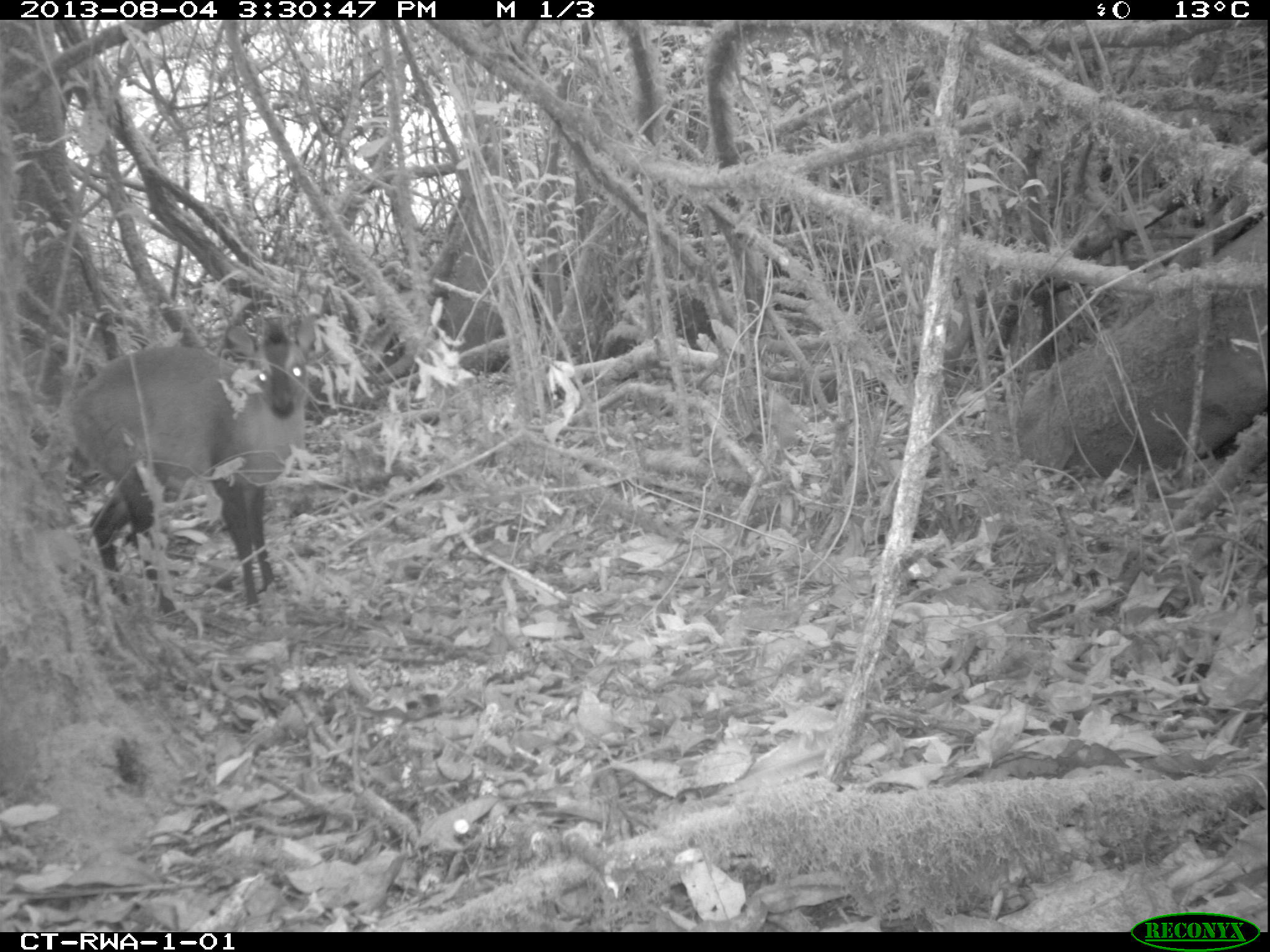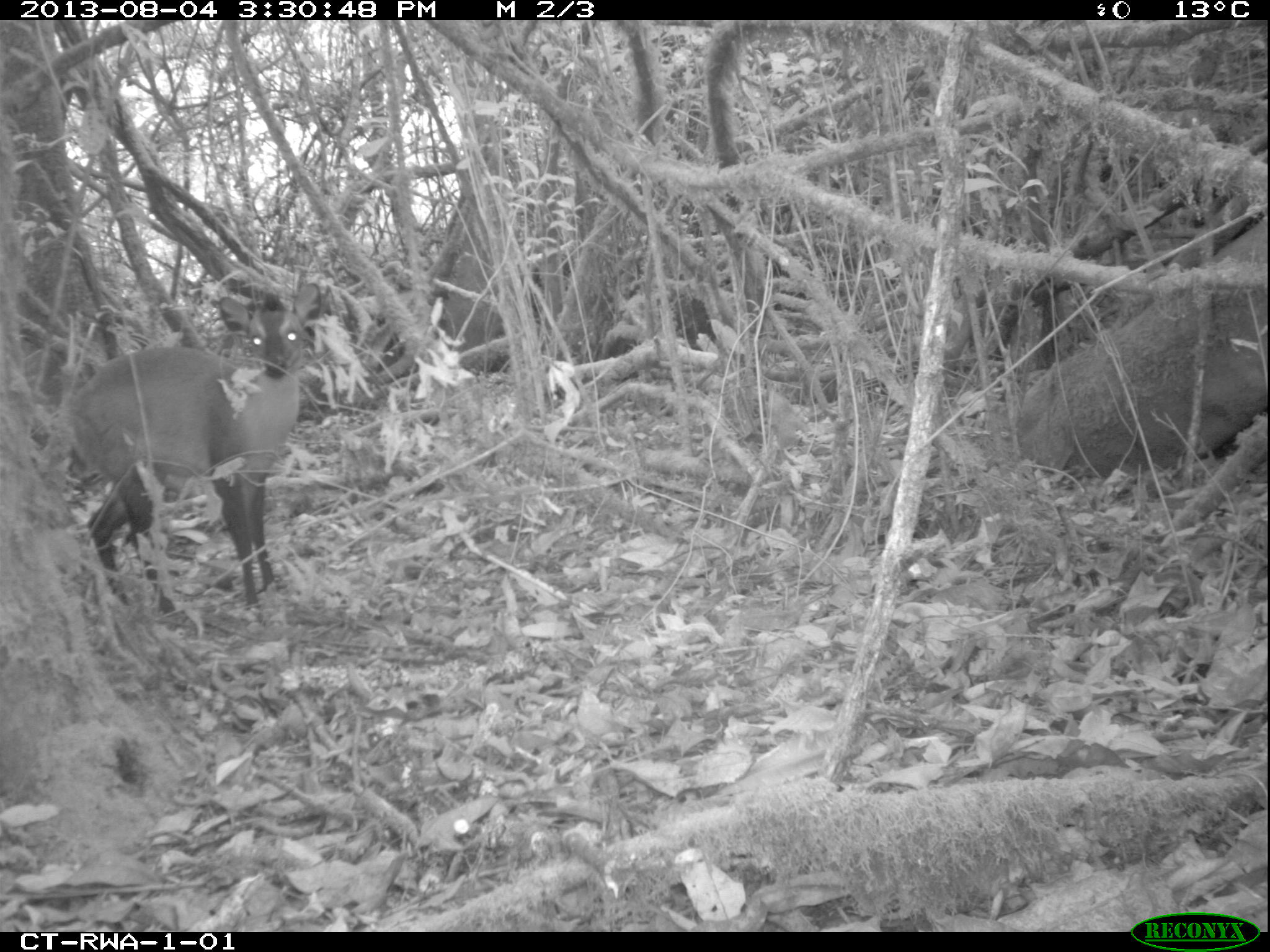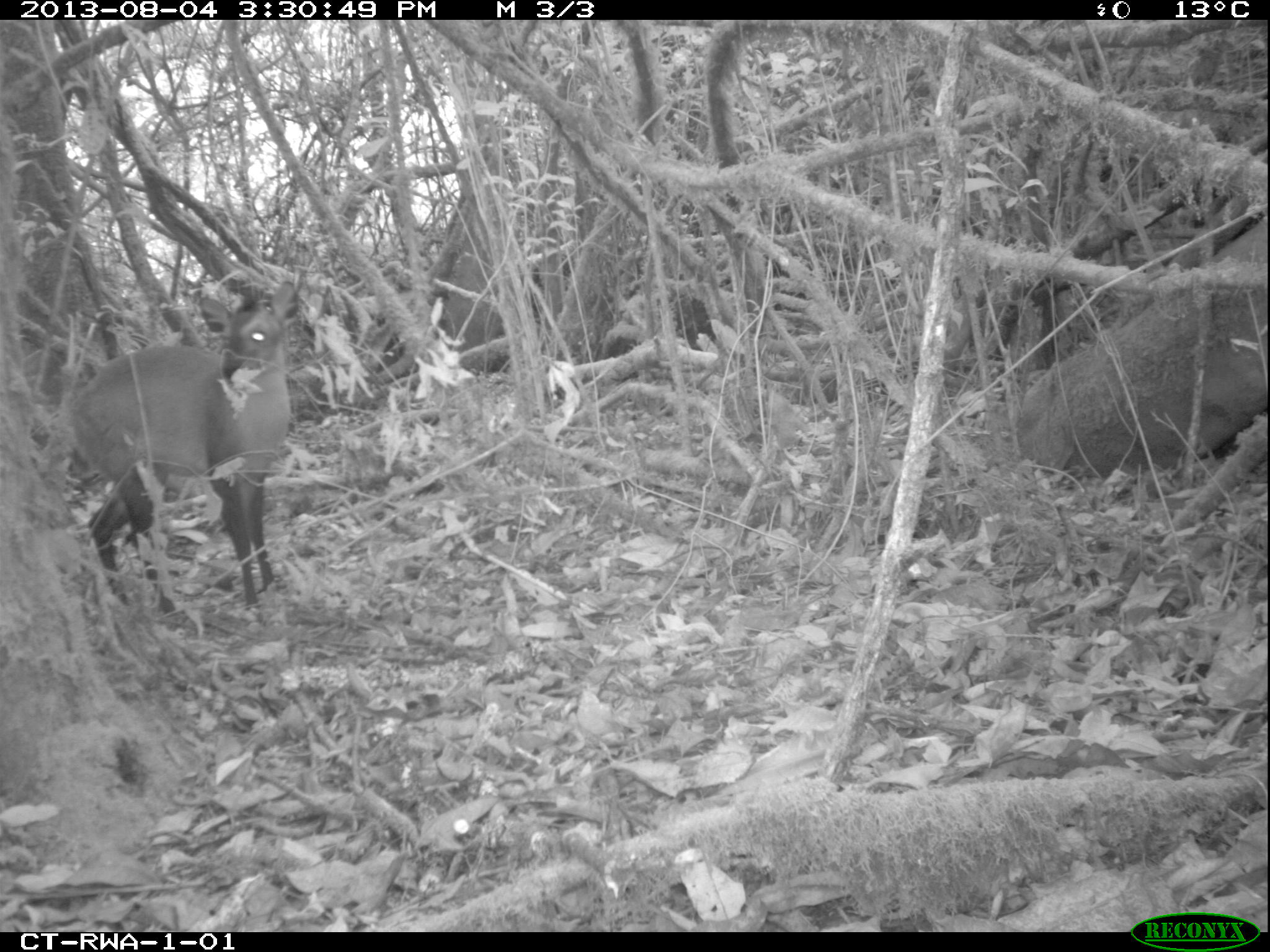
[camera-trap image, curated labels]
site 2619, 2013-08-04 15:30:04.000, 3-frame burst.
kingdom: Animalia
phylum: Chordata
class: Mammalia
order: Artiodactyla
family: Bovidae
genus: Cephalophus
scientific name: Cephalophus nigrifrons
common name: black-fronted duiker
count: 1